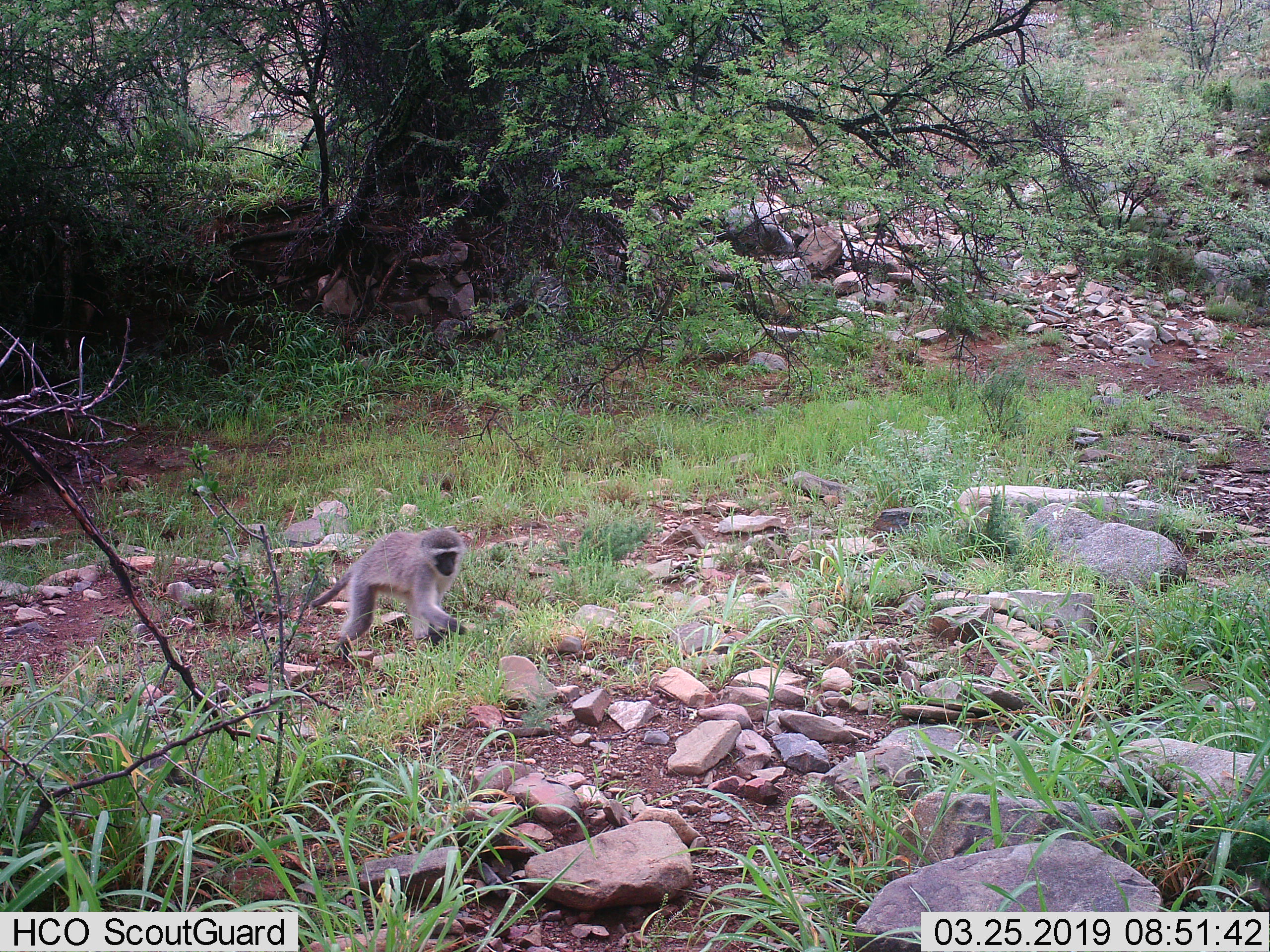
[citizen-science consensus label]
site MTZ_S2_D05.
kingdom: Animalia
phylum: Chordata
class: Mammalia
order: Primates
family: Cercopithecidae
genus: Chlorocebus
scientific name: Chlorocebus pygerythrus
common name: vervet monkey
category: monkeyvervet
Monkeyvervet (vervet monkey) (Chlorocebus pygerythrus), count 1. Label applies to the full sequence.